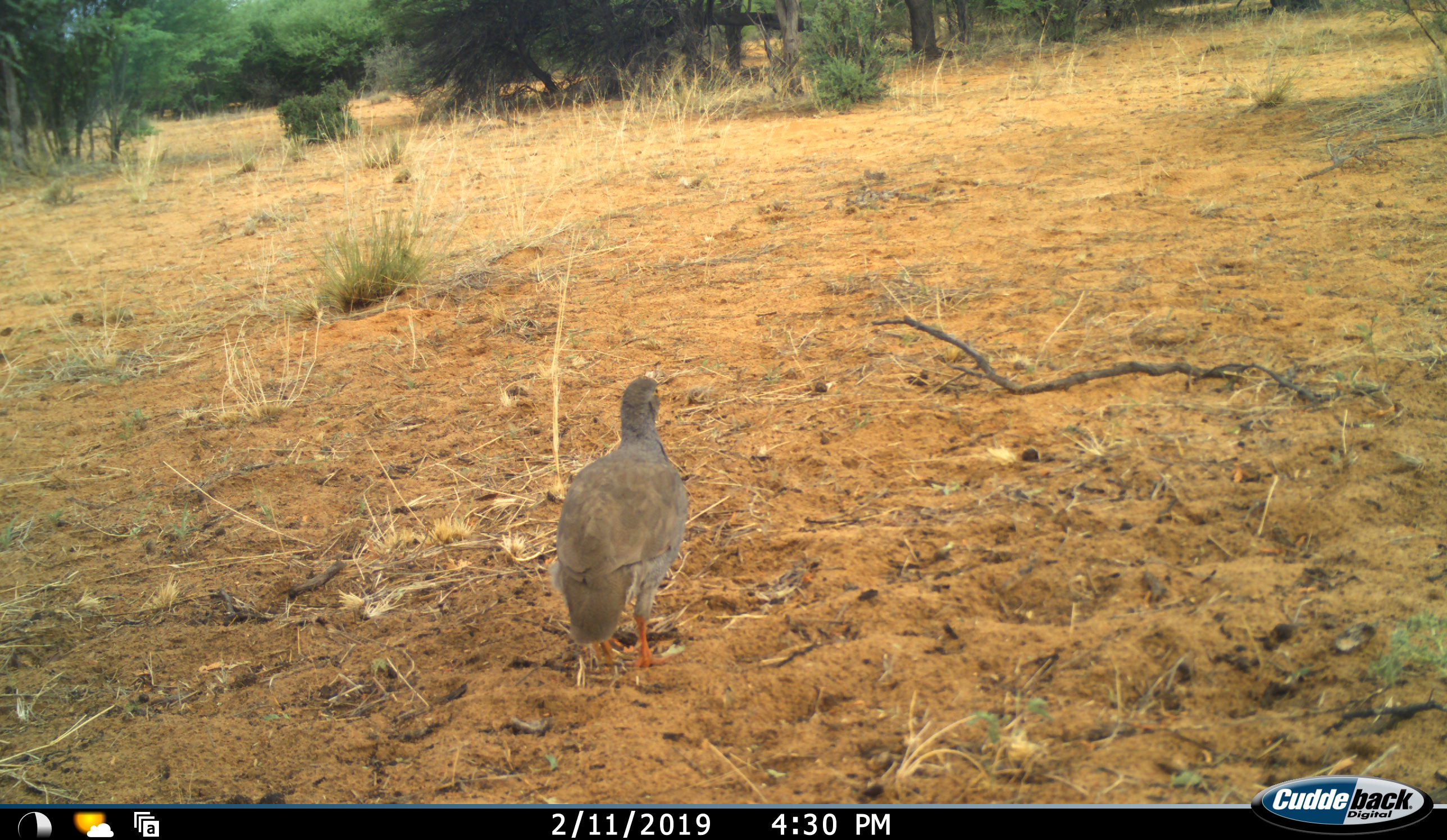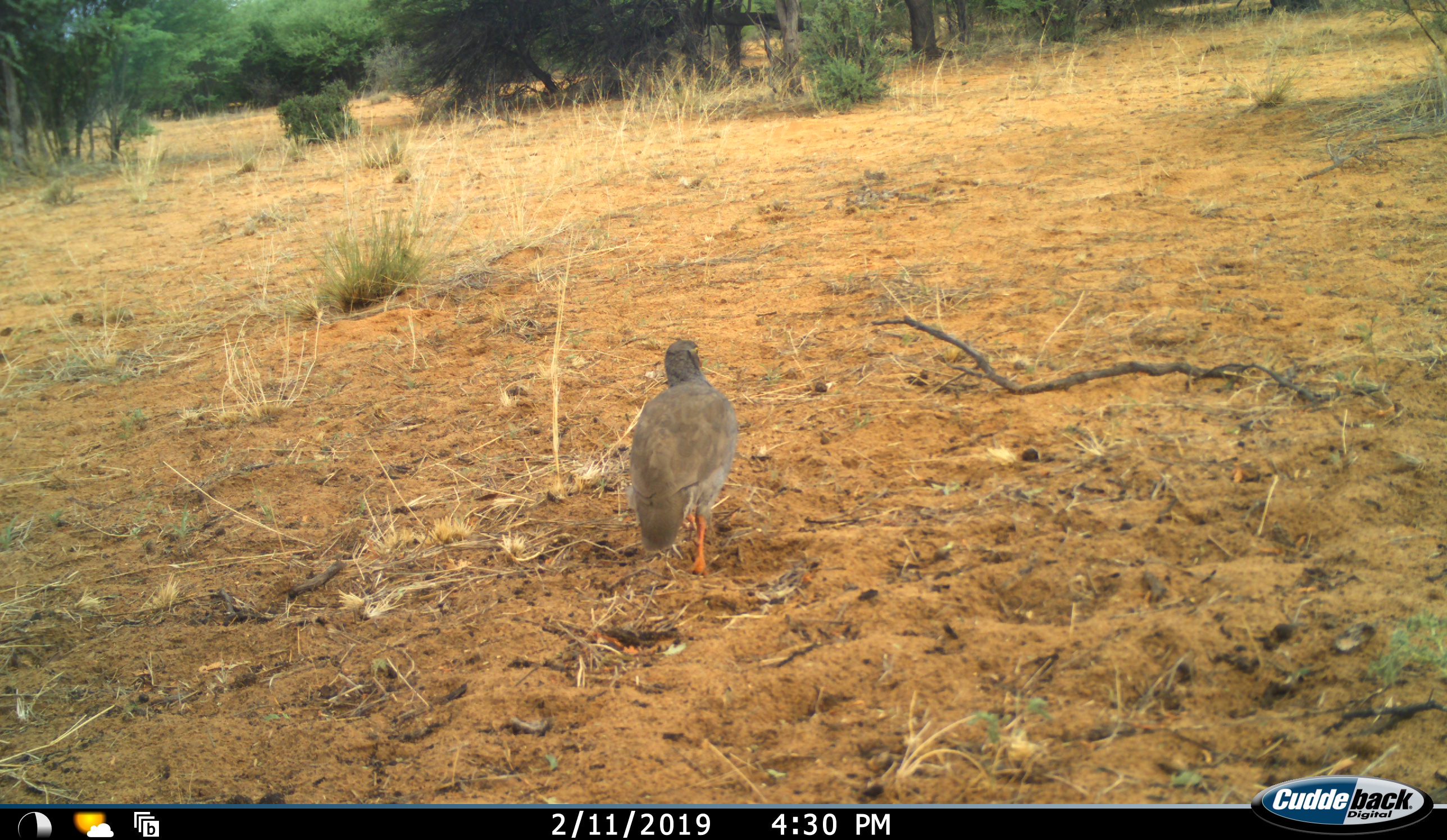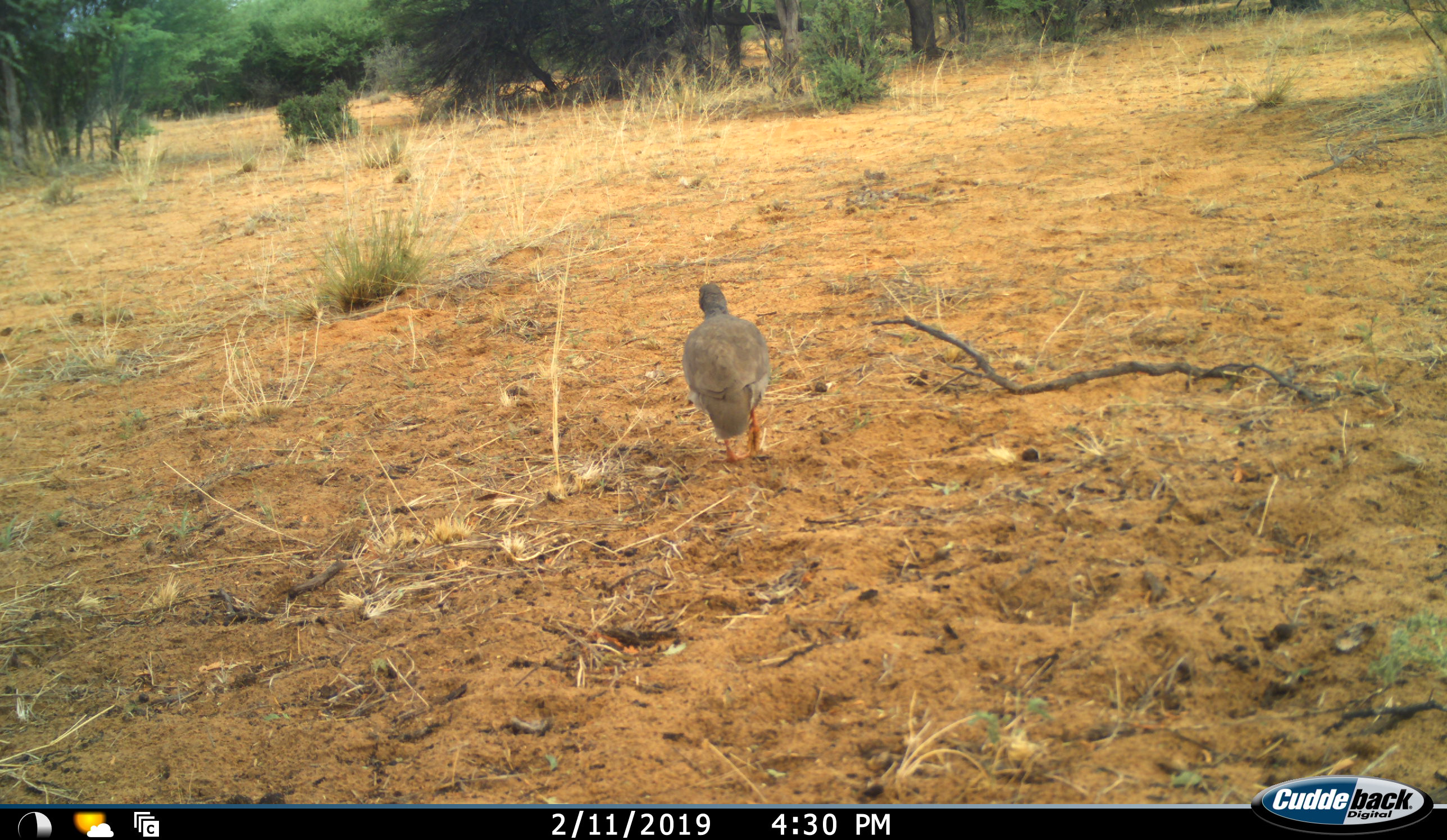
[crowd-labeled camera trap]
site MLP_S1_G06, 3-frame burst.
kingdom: Animalia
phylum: Chordata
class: Aves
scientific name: Aves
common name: bird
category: birdother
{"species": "birdother (bird) (Aves)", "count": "1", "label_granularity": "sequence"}